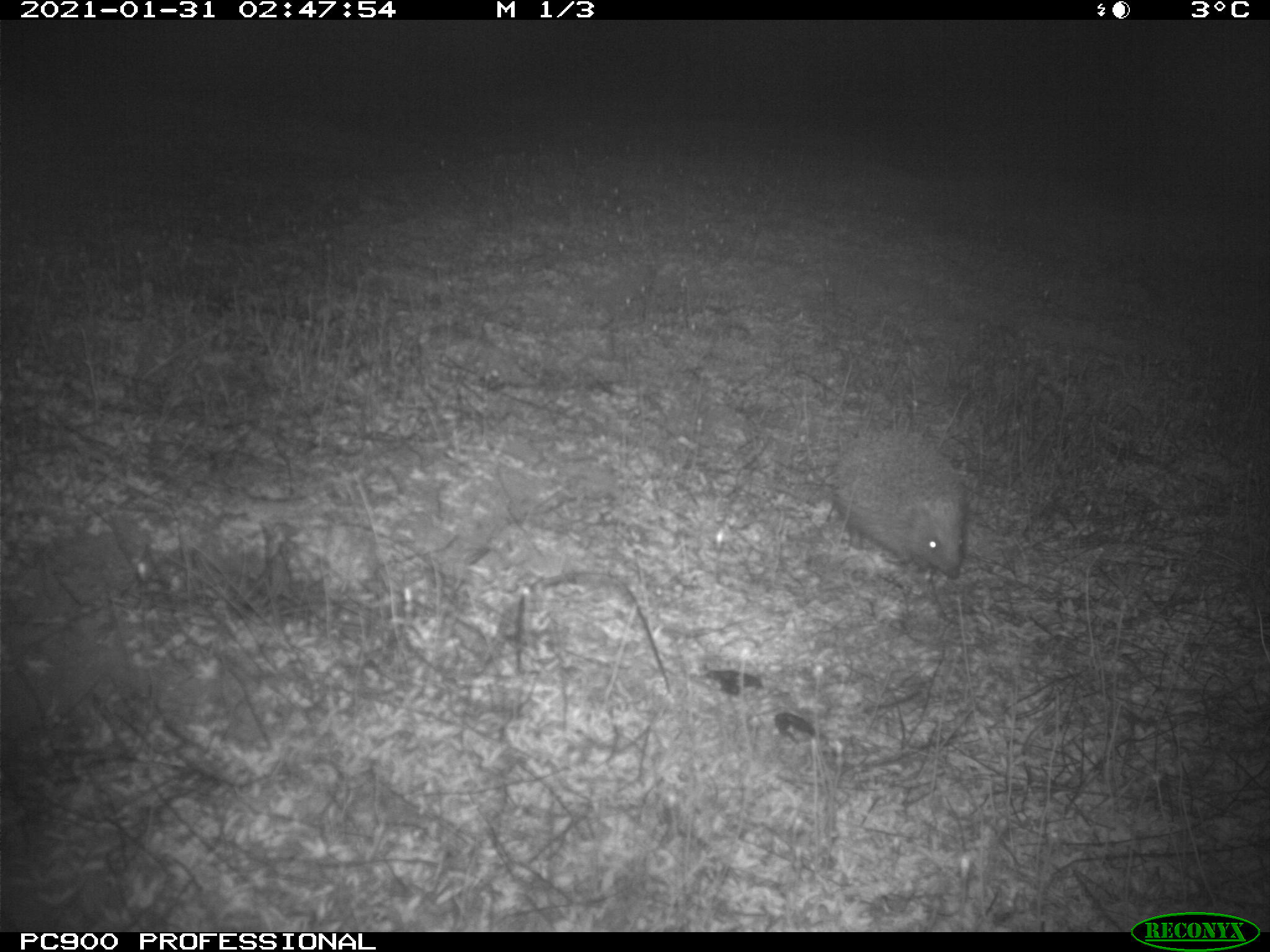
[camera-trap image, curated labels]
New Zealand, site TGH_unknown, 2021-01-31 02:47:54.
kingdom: Animalia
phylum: Chordata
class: Mammalia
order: Eulipotyphla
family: Erinaceidae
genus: Erinaceus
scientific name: Erinaceus europaeus europaeus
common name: european hedgehog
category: hedgehog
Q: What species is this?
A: Hedgehog (european hedgehog) (Erinaceus europaeus europaeus).